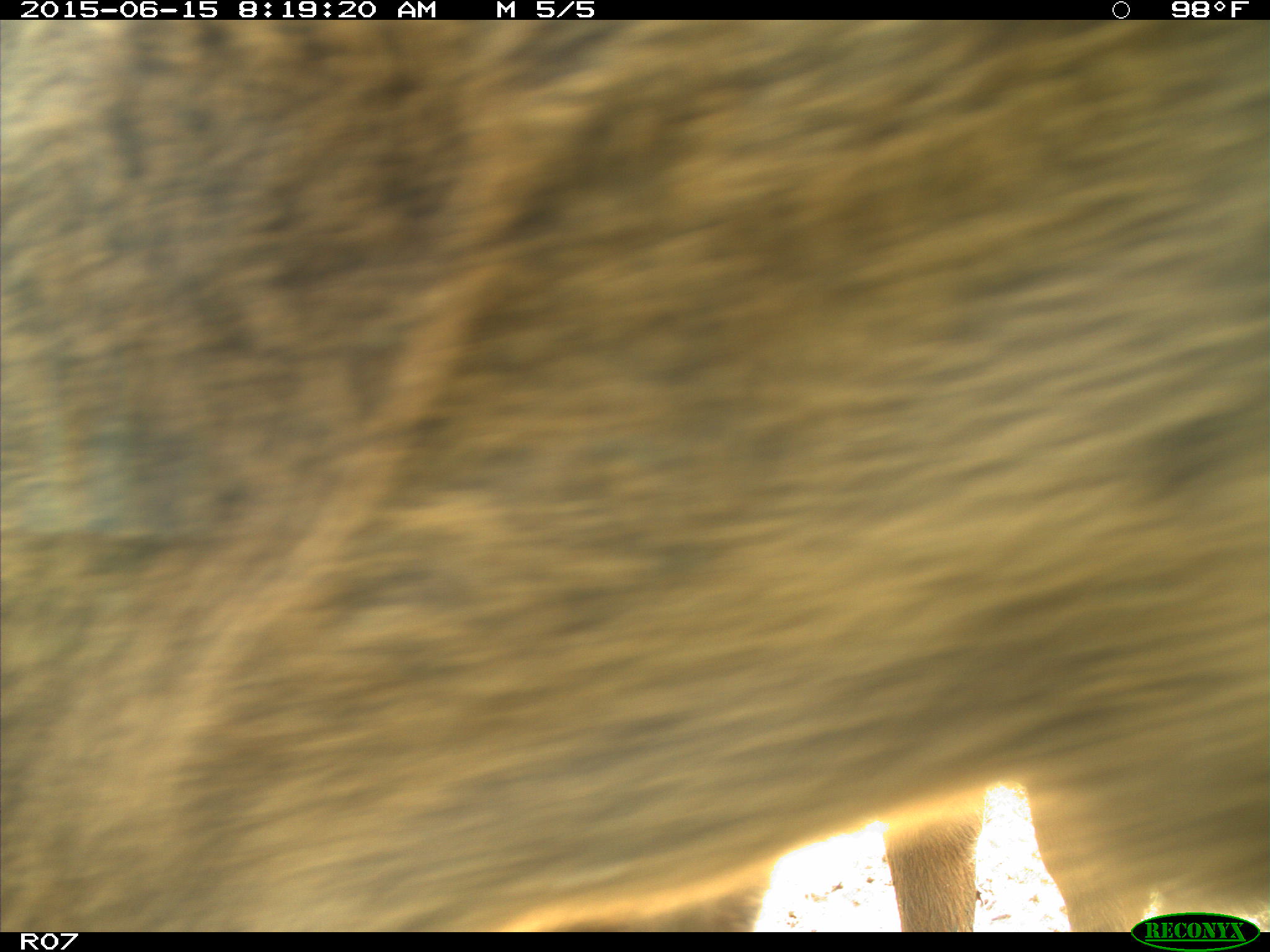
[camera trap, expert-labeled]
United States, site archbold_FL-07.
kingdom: Animalia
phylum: Chordata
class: Mammalia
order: Artiodactyla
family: Bovidae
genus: Bos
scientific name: Bos taurus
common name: domestic cow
Bos taurus (domestic cow).